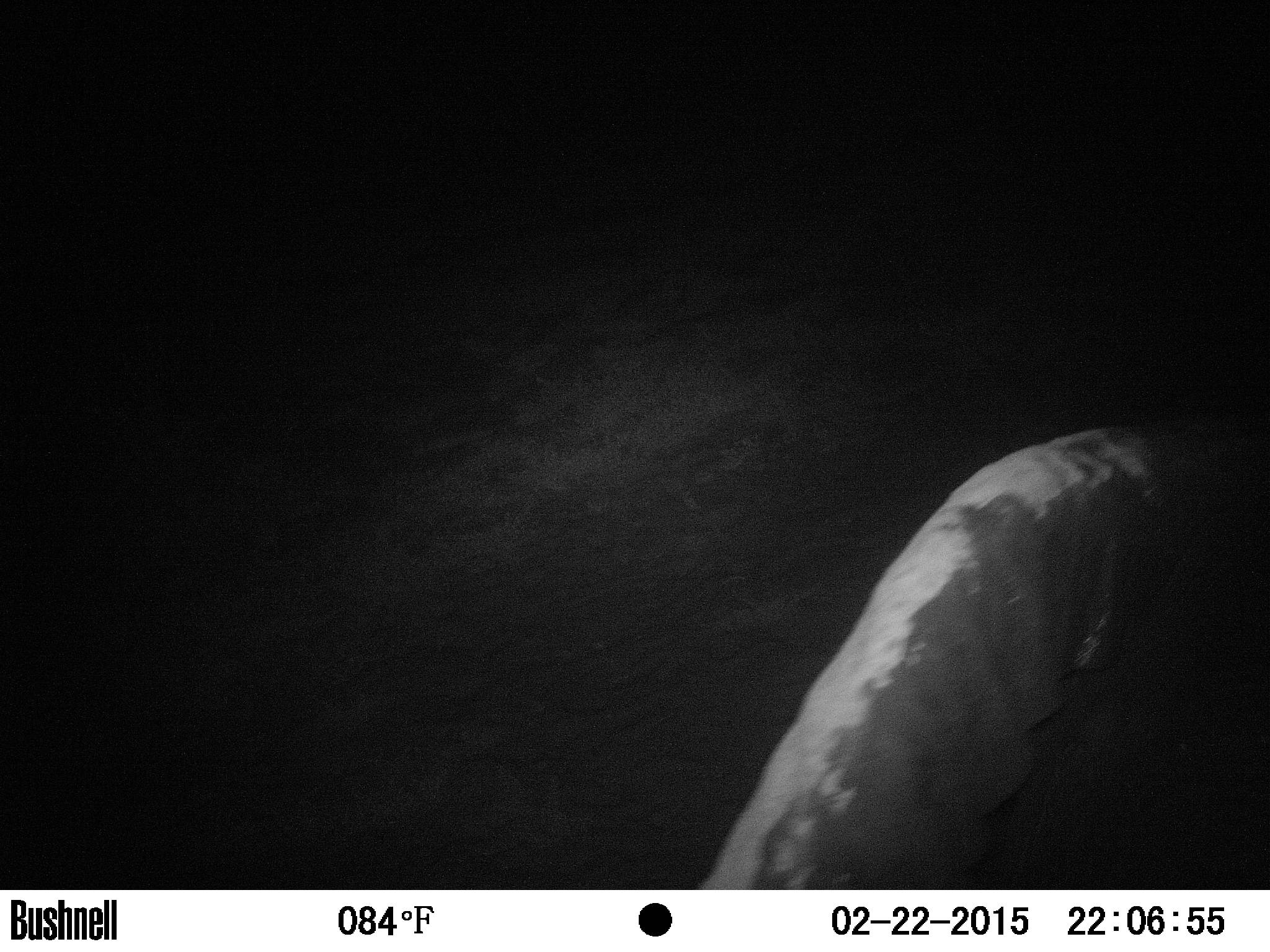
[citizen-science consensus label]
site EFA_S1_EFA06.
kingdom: Animalia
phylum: Chordata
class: Mammalia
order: Proboscidea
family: Elephantidae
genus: Loxodonta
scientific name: Loxodonta africana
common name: african bush elephant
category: elephant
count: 1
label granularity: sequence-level